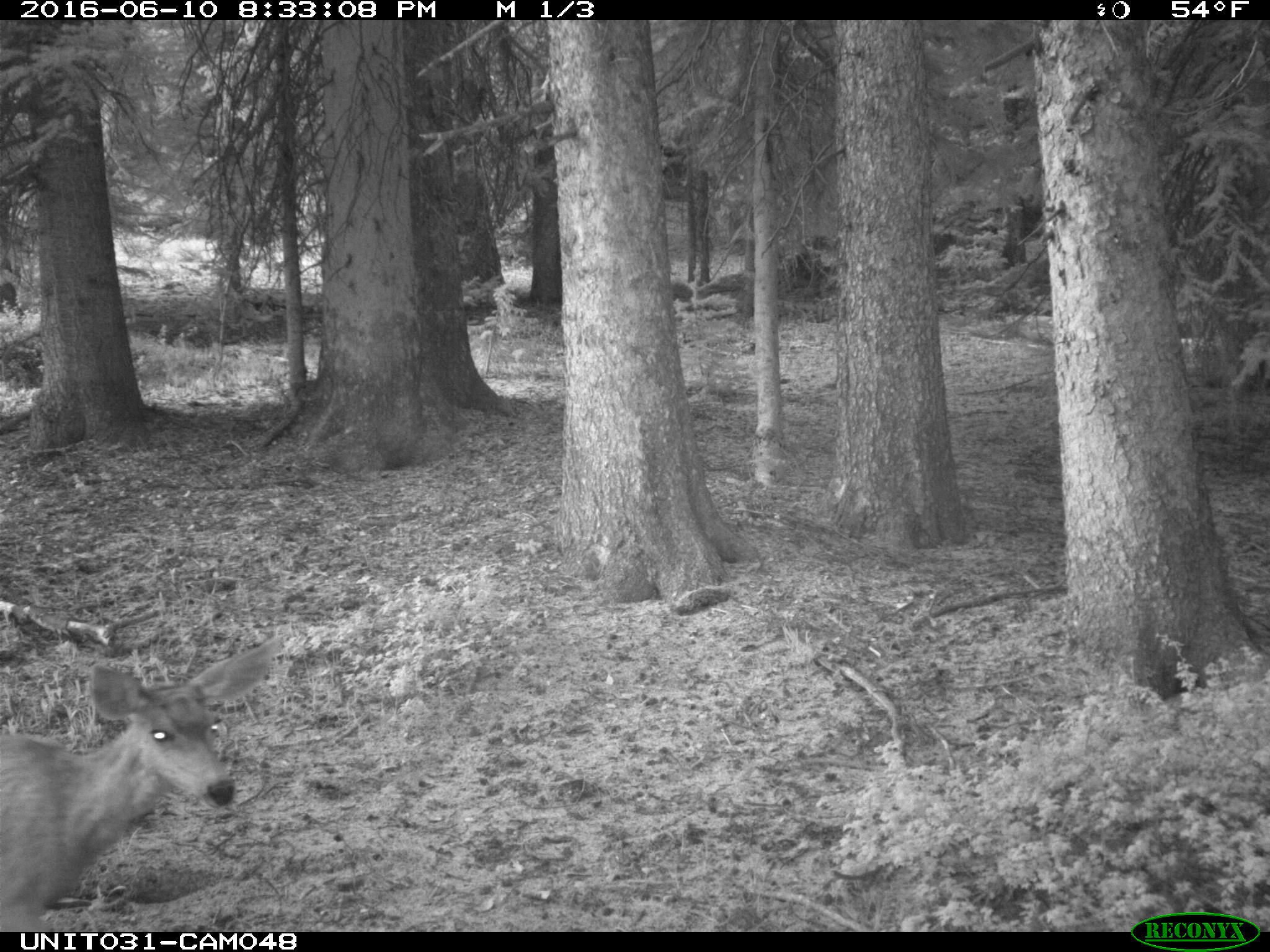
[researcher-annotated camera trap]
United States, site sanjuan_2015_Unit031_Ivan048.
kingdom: Animalia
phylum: Chordata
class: Mammalia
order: Artiodactyla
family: Cervidae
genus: Odocoileus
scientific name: Odocoileus hemionus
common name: mule deer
Odocoileus hemionus (mule deer).